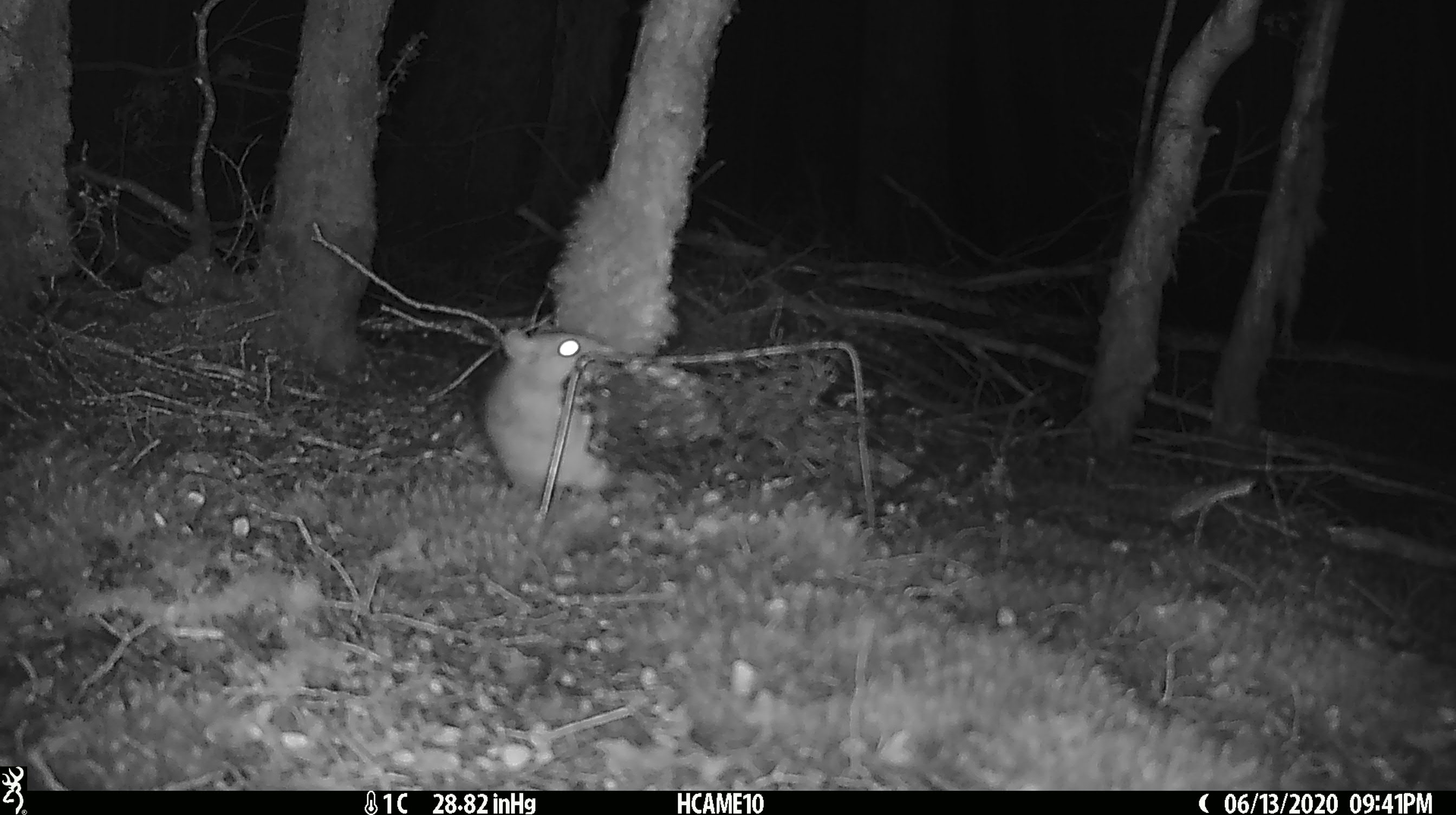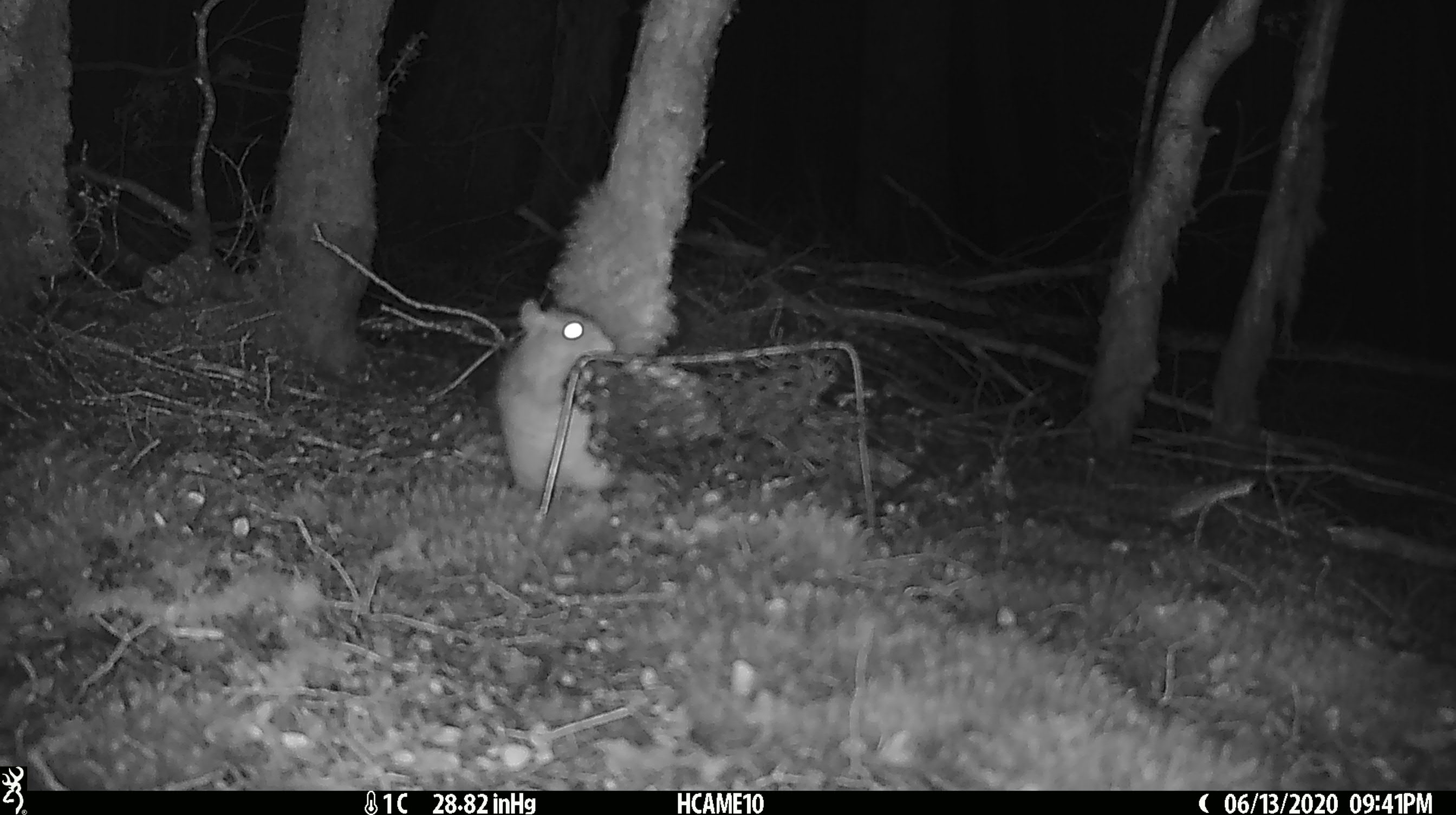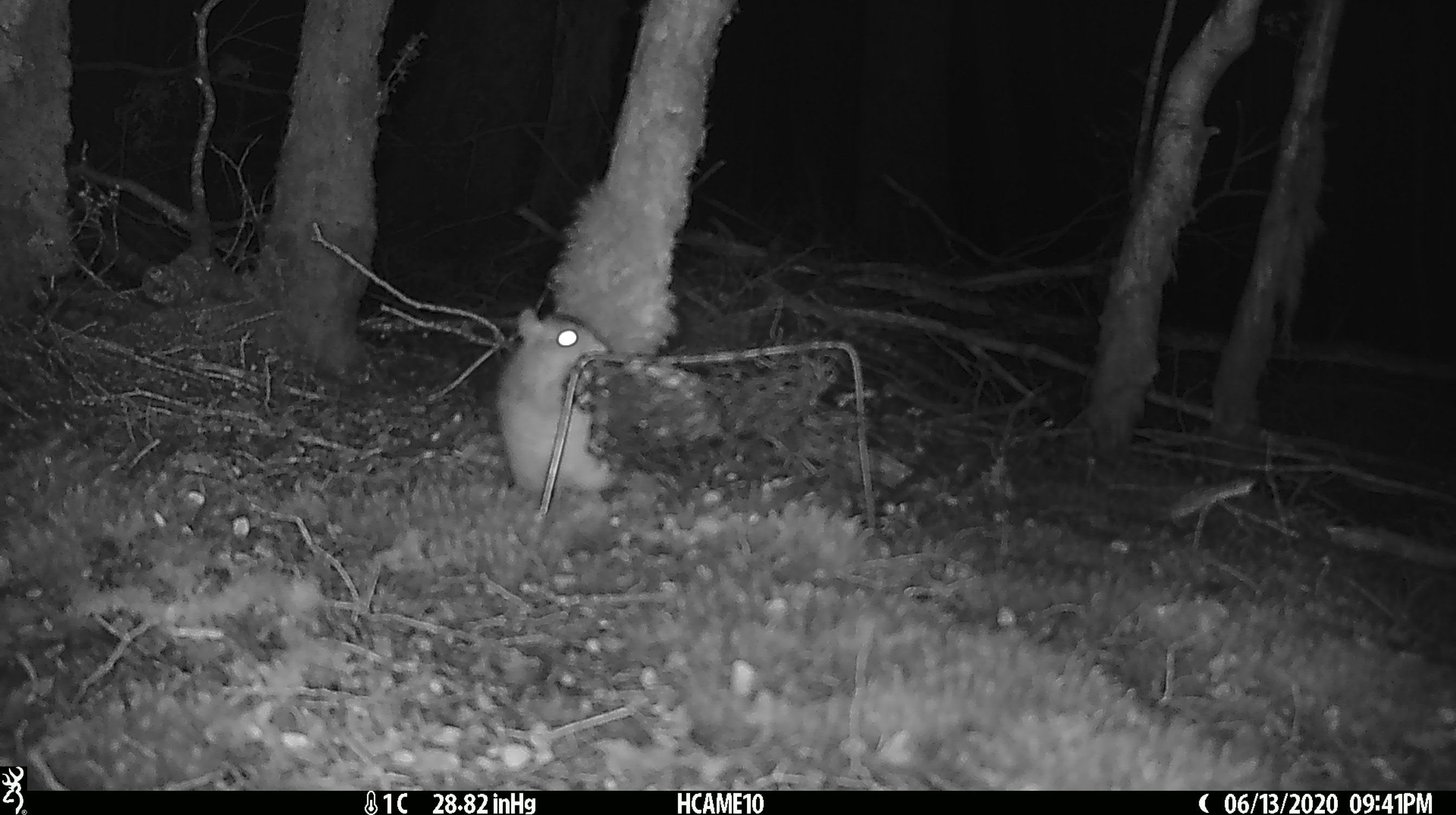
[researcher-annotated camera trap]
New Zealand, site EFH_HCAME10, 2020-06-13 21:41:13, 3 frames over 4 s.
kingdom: Animalia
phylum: Chordata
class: Mammalia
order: Rodentia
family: Muridae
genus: Rattus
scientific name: Rattus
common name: rat